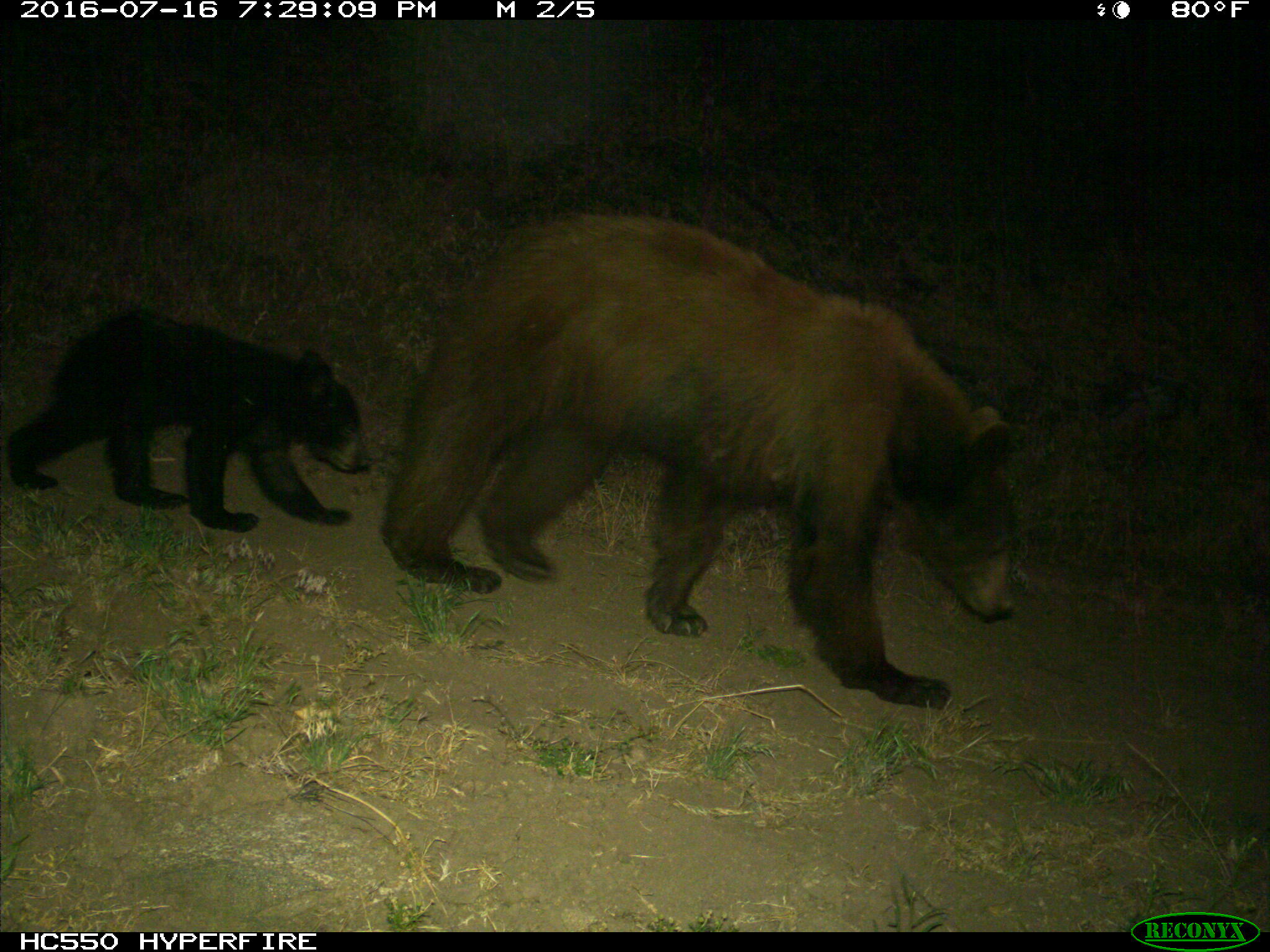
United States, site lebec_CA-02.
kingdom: Animalia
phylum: Chordata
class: Mammalia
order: Carnivora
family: Ursidae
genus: Ursus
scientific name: Ursus americanus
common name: american black bear